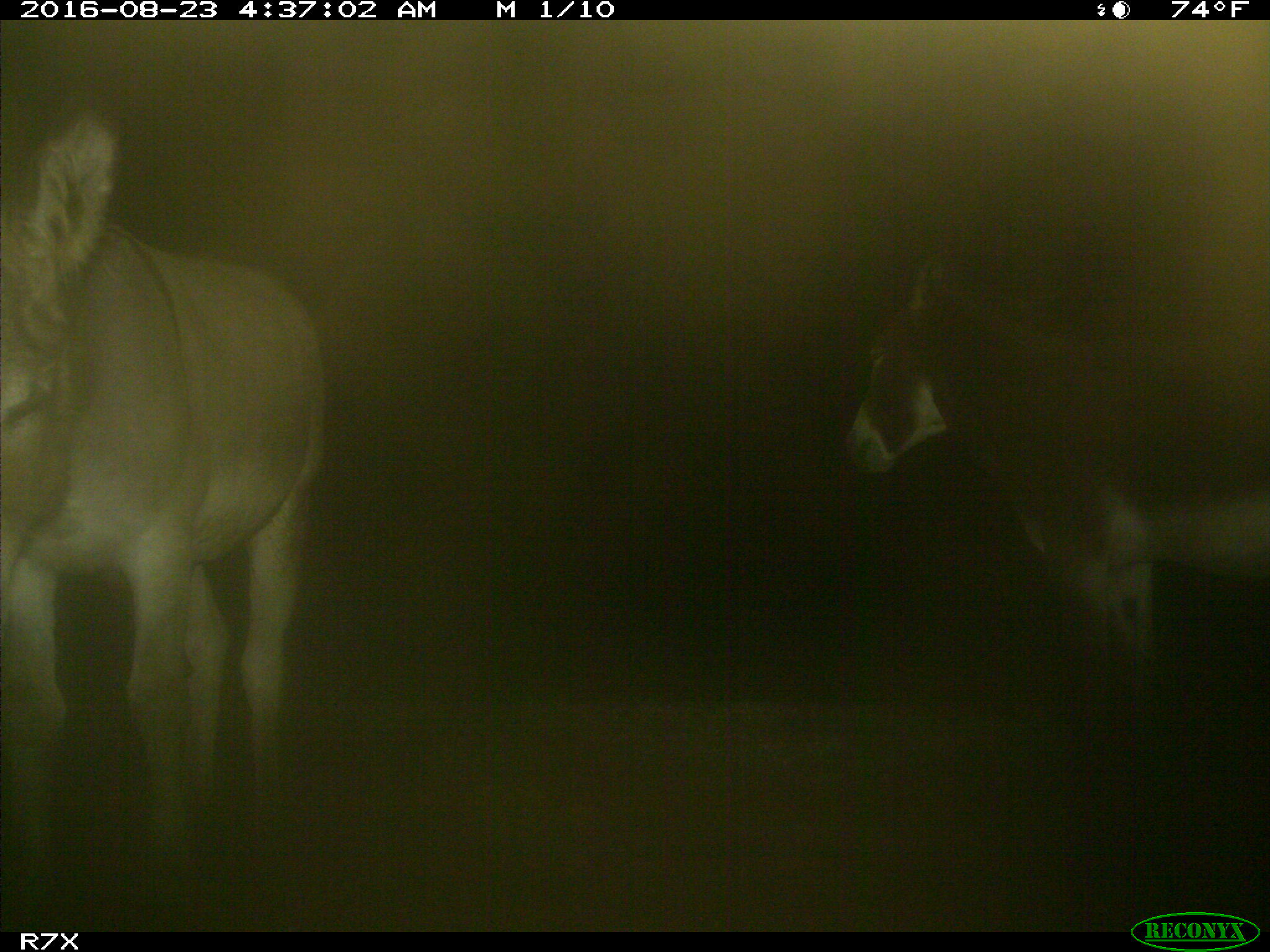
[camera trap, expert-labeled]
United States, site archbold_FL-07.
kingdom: Animalia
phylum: Chordata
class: Mammalia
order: Perissodactyla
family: Equidae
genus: Equus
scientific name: Equus africanus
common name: african wild ass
Equus africanus (african wild ass).